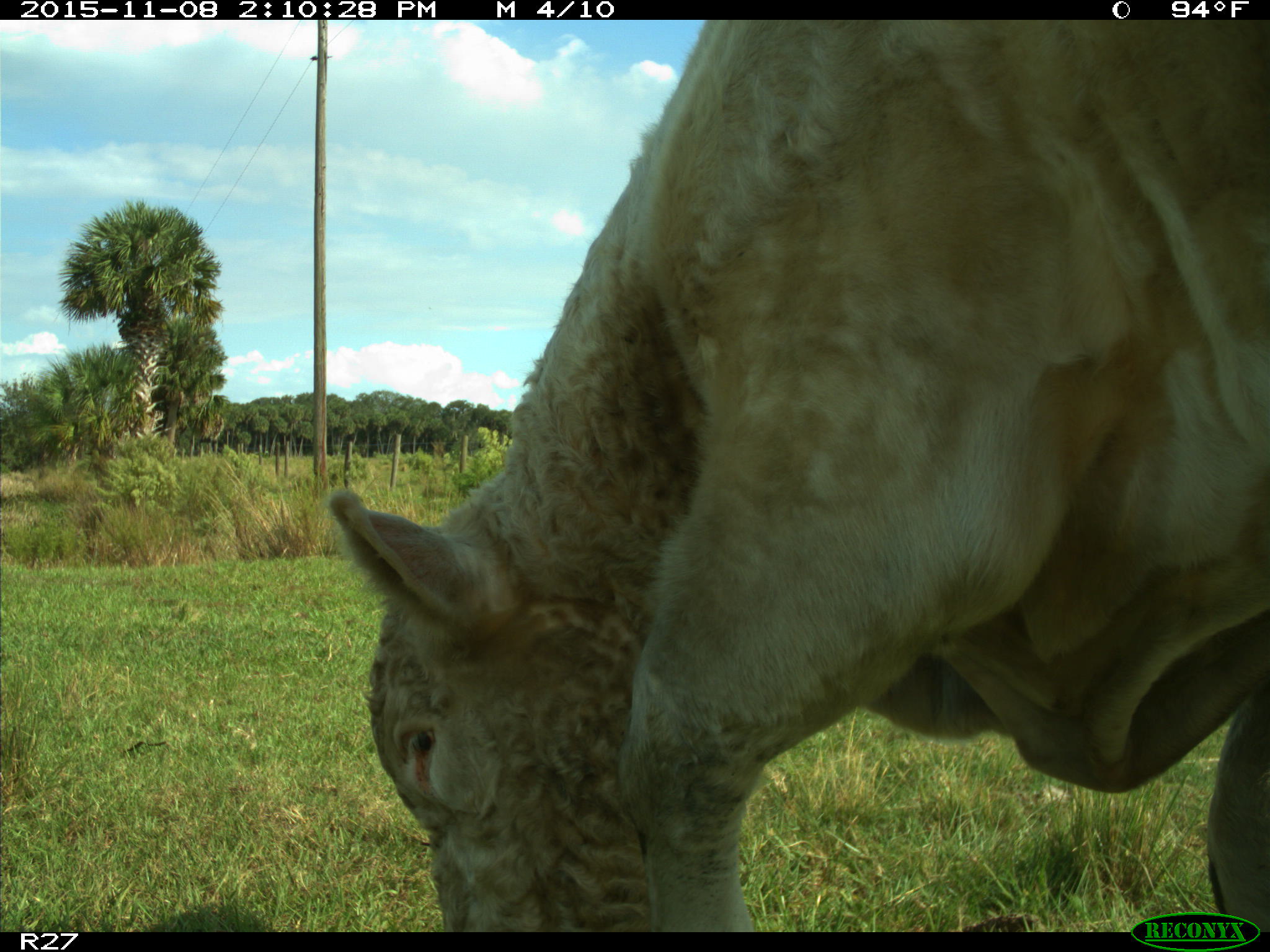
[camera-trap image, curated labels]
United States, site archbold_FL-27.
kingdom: Animalia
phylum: Chordata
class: Mammalia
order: Artiodactyla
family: Bovidae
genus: Bos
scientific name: Bos taurus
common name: domestic cow